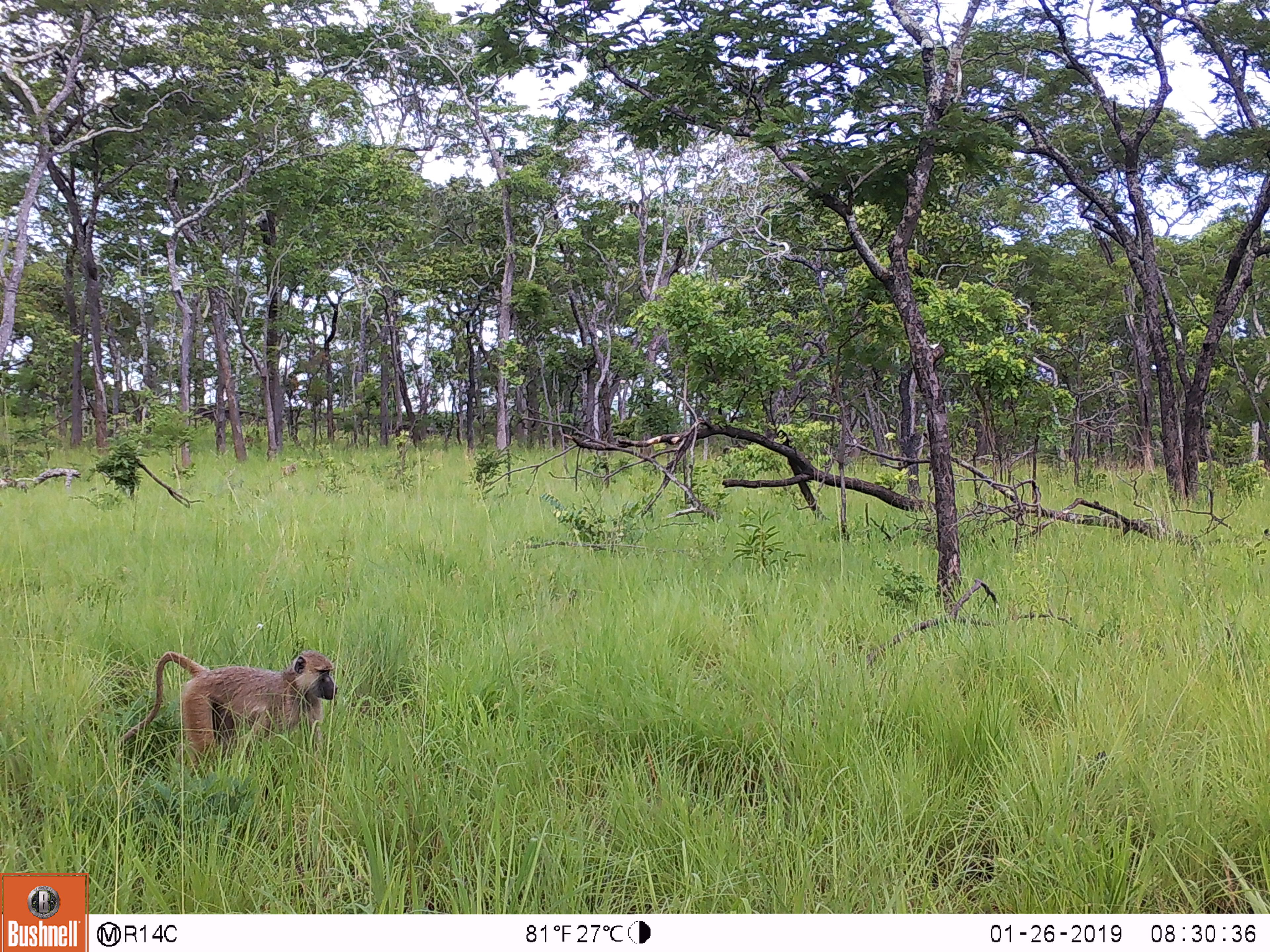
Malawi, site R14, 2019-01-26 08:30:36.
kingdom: Animalia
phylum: Chordata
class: Mammalia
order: Primates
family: Cercopithecidae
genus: Papio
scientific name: Papio cynocephalus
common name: yellow baboon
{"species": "yellow baboon (Papio cynocephalus)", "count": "1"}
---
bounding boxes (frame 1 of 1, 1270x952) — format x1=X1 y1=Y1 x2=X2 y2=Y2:
yellow baboon: x1=113 y1=632 x2=344 y2=785